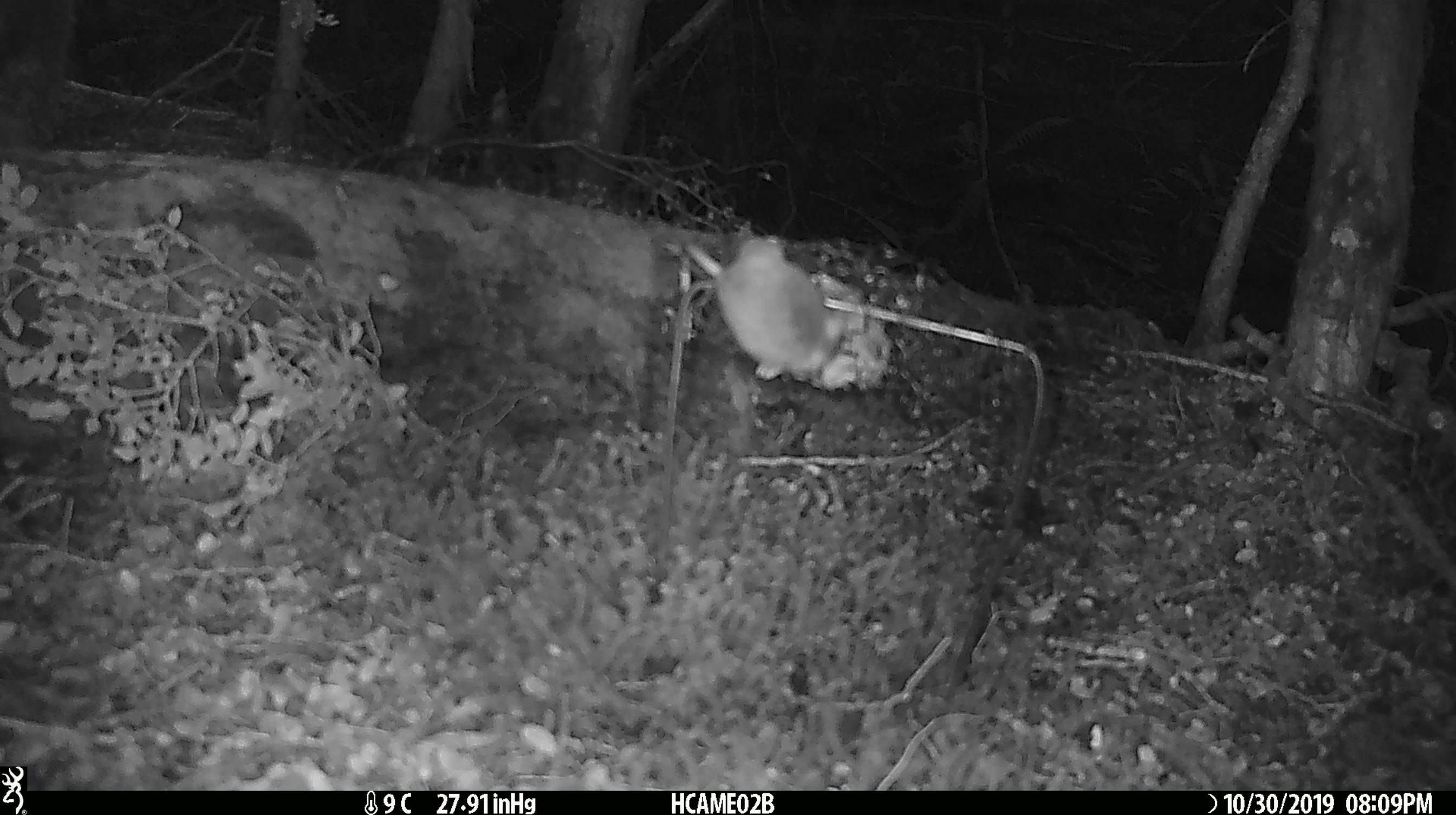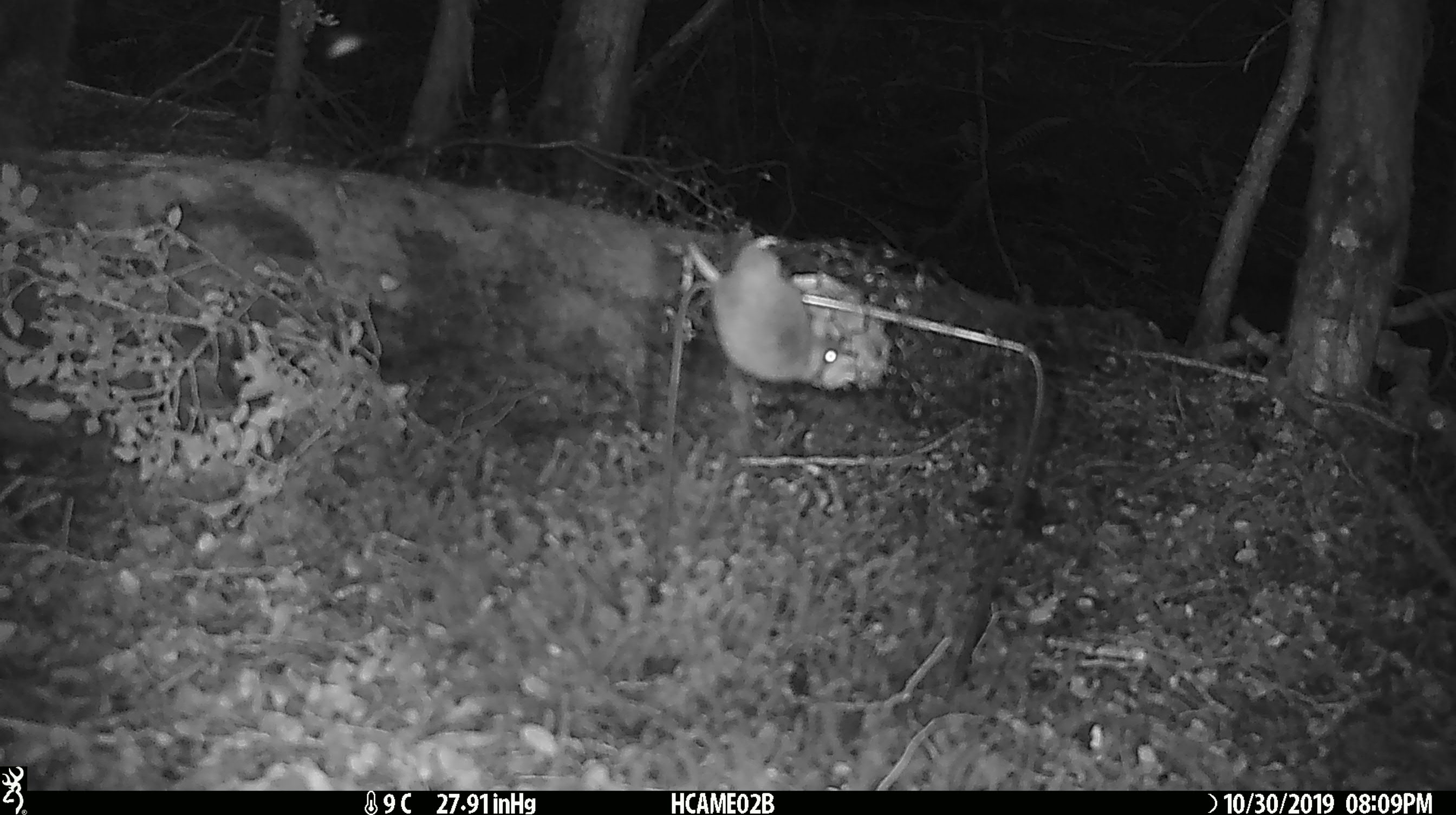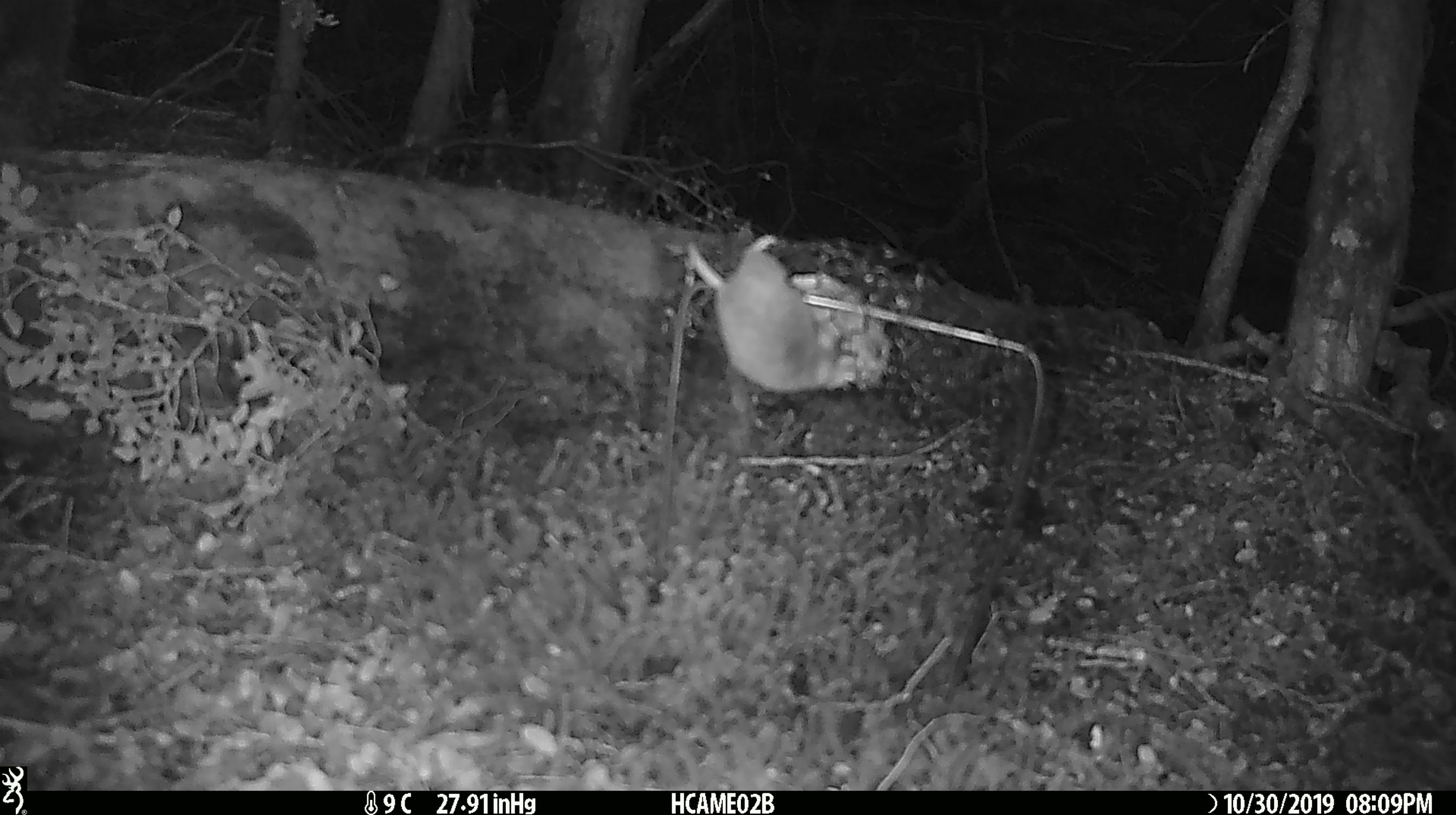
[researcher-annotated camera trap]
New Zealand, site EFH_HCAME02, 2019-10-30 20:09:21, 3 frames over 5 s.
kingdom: Animalia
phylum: Chordata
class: Mammalia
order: Rodentia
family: Muridae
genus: Mus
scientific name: Mus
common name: mouse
Mouse (Mus).